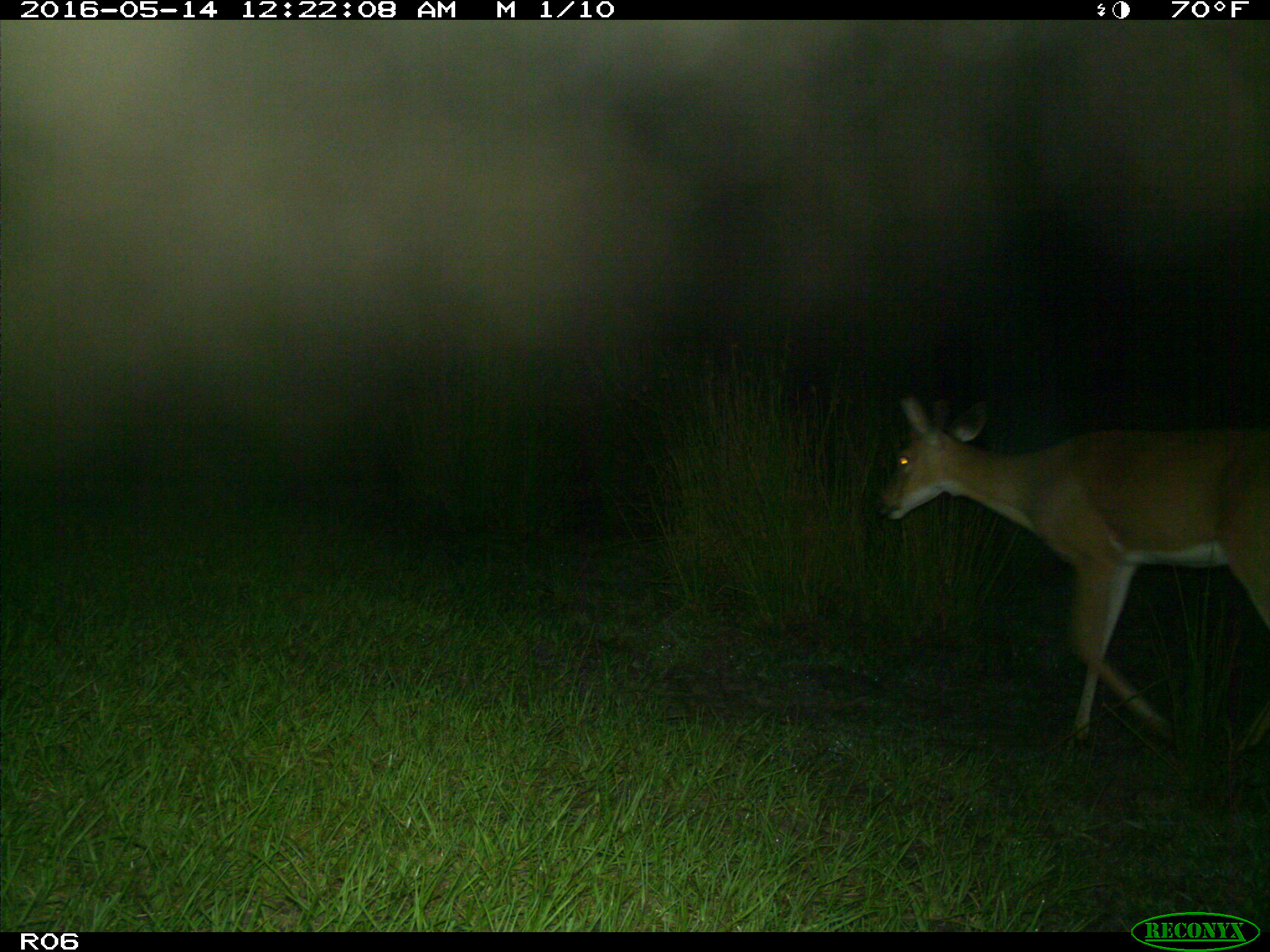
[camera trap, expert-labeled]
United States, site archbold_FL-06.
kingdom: Animalia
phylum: Chordata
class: Mammalia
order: Artiodactyla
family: Cervidae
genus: Odocoileus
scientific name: Odocoileus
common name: deer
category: unidentified deer